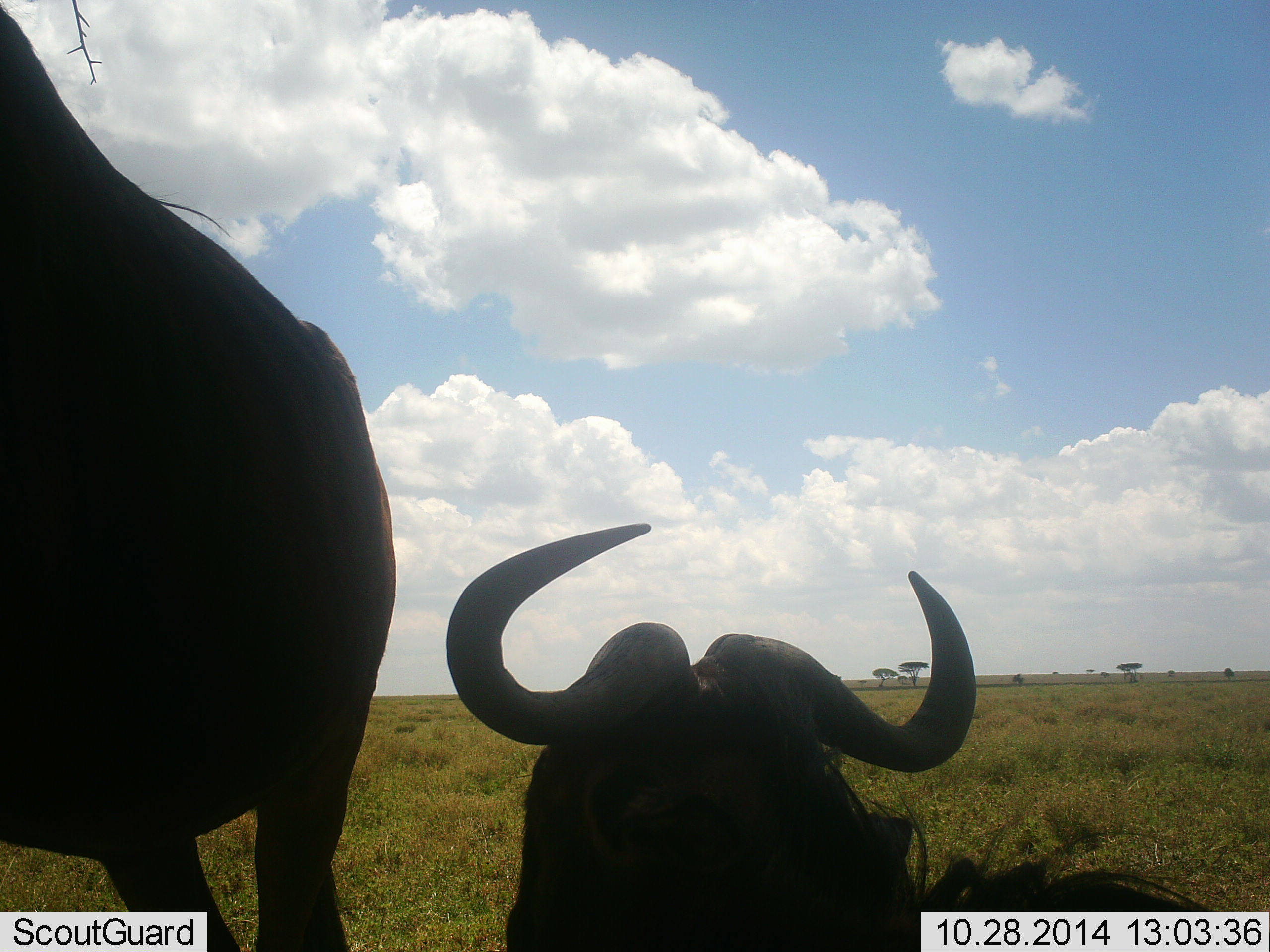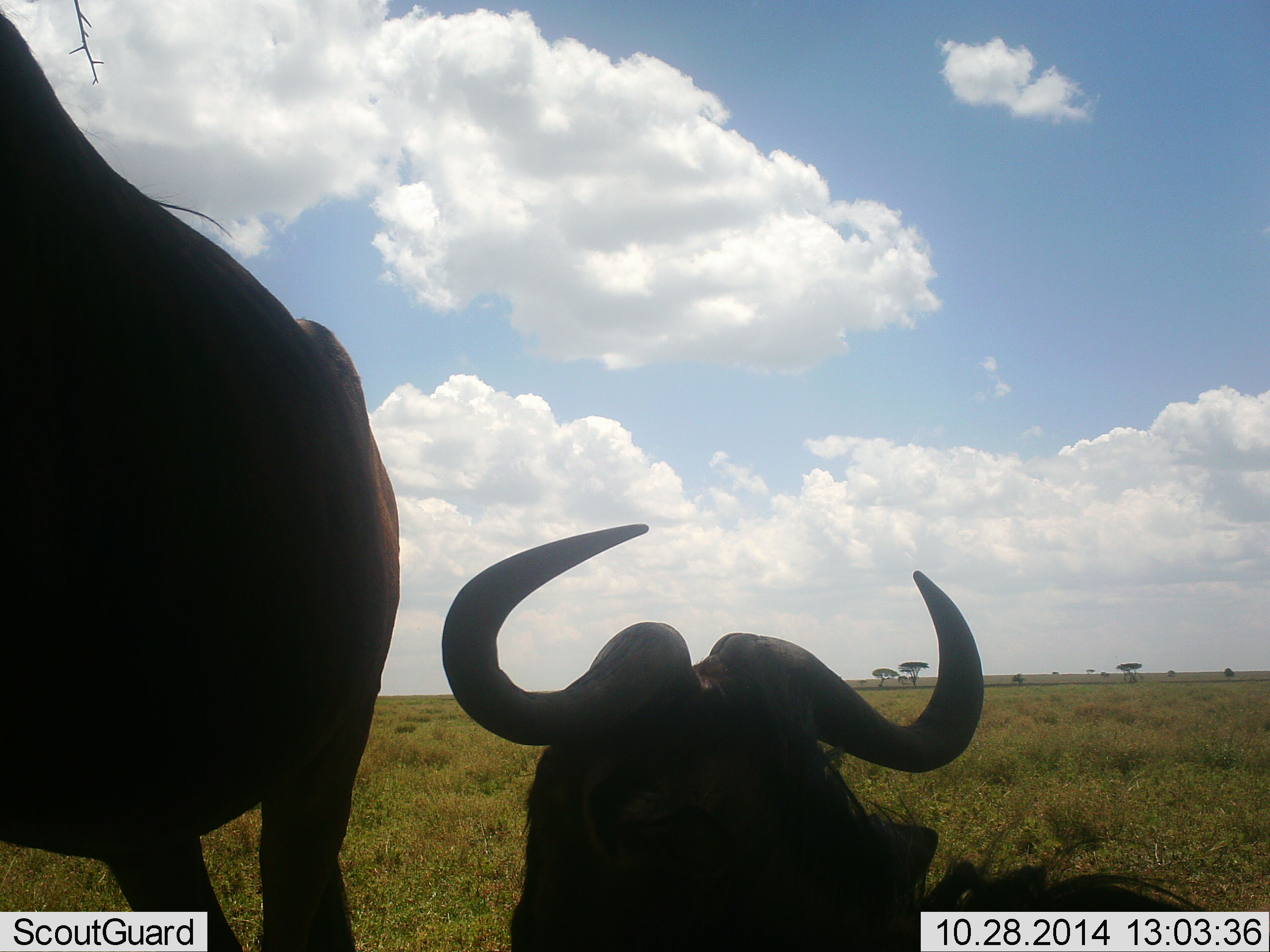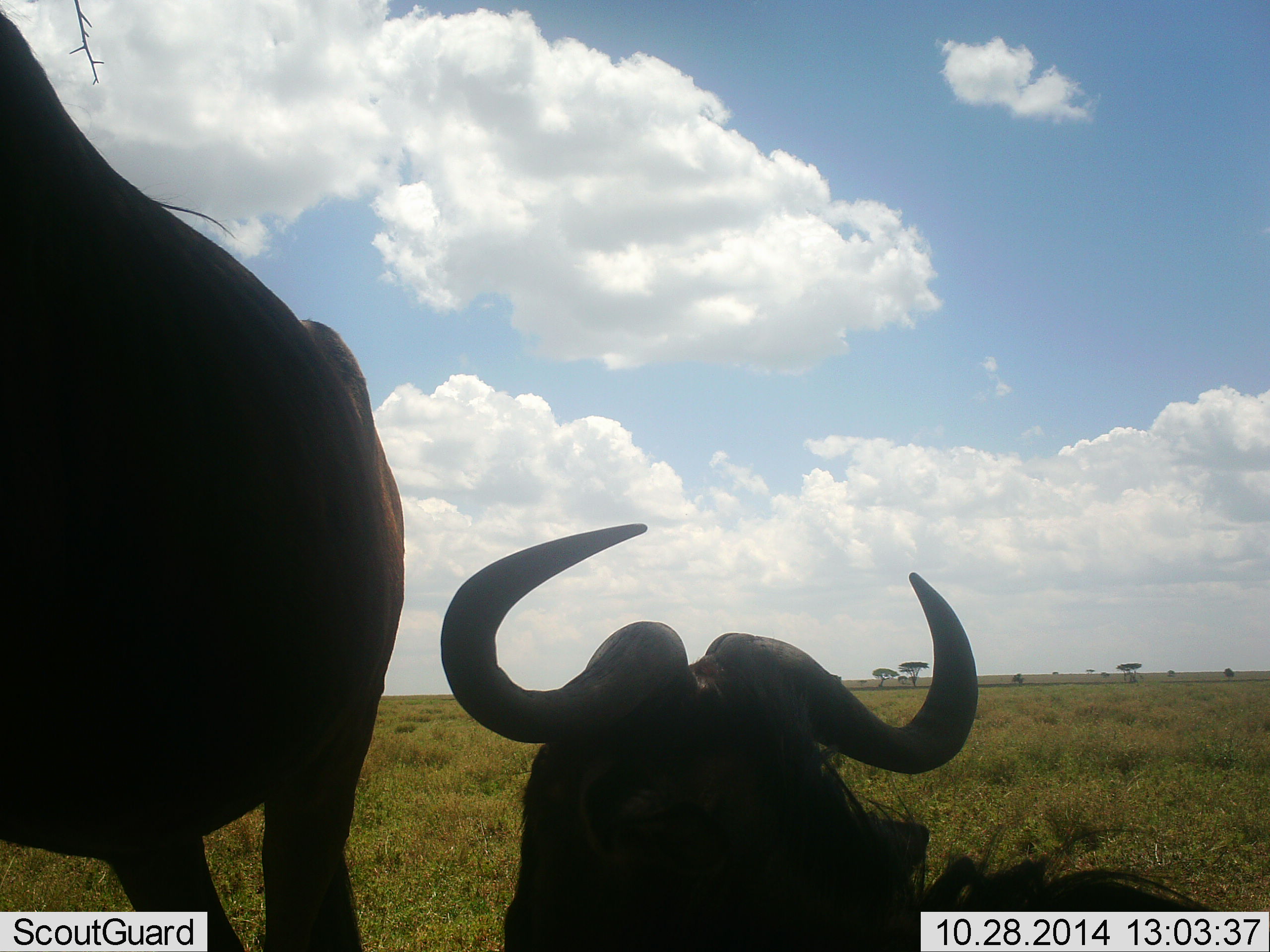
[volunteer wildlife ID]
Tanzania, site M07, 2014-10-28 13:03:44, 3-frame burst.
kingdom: Animalia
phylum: Chordata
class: Mammalia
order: Artiodactyla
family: Bovidae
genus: Connochaetes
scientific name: Connochaetes taurinus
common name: blue wildebeest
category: wildebeest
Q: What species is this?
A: Wildebeest (blue wildebeest) (Connochaetes taurinus).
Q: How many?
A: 2.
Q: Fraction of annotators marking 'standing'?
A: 70%.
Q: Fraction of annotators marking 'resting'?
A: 90%.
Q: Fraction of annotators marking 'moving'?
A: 0%.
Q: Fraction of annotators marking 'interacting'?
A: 0%.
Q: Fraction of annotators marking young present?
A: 0%.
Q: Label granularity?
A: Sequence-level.